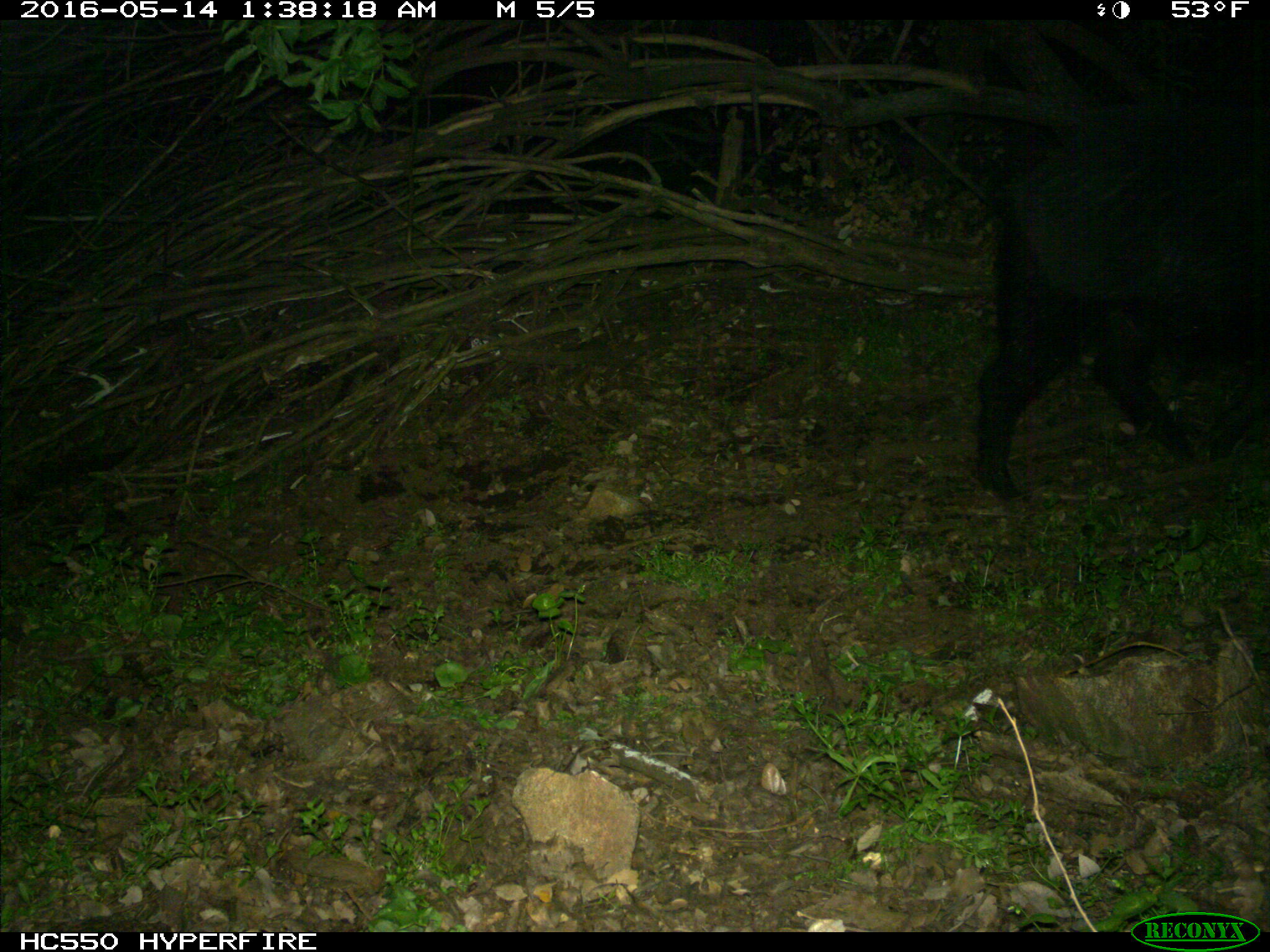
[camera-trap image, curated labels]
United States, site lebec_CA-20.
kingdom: Animalia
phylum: Chordata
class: Mammalia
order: Artiodactyla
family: Suidae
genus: Sus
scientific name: Sus scrofa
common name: wild boar